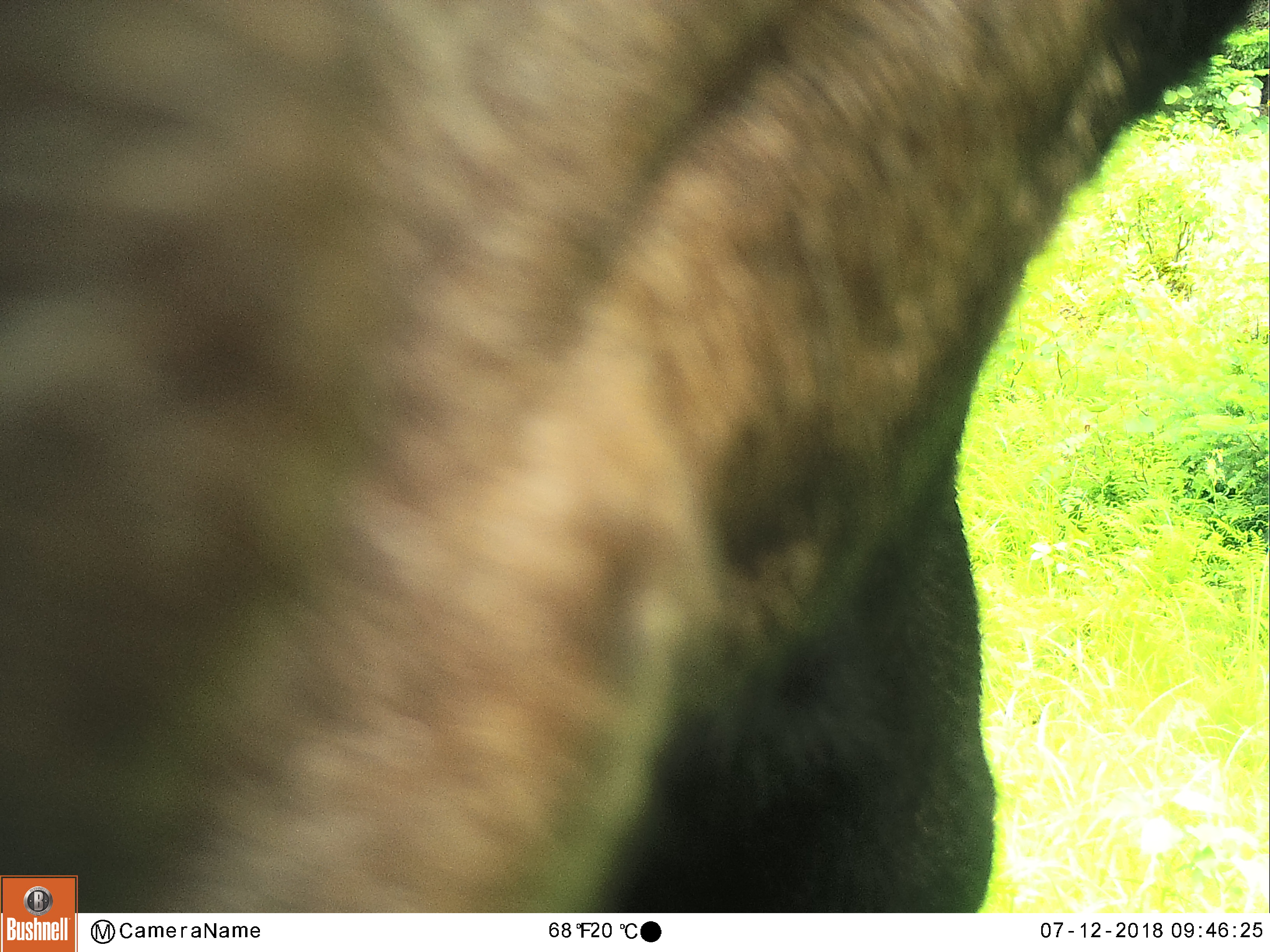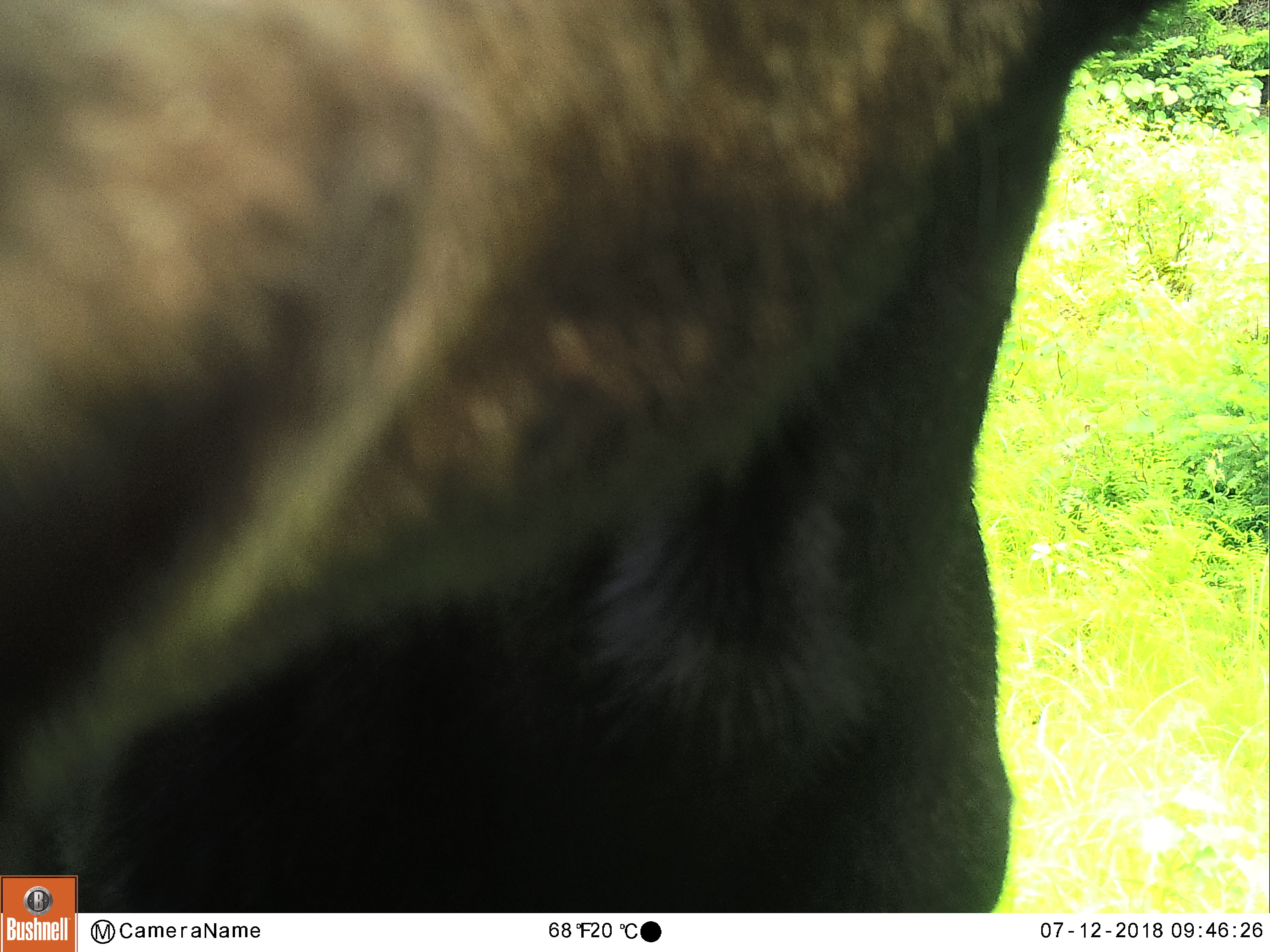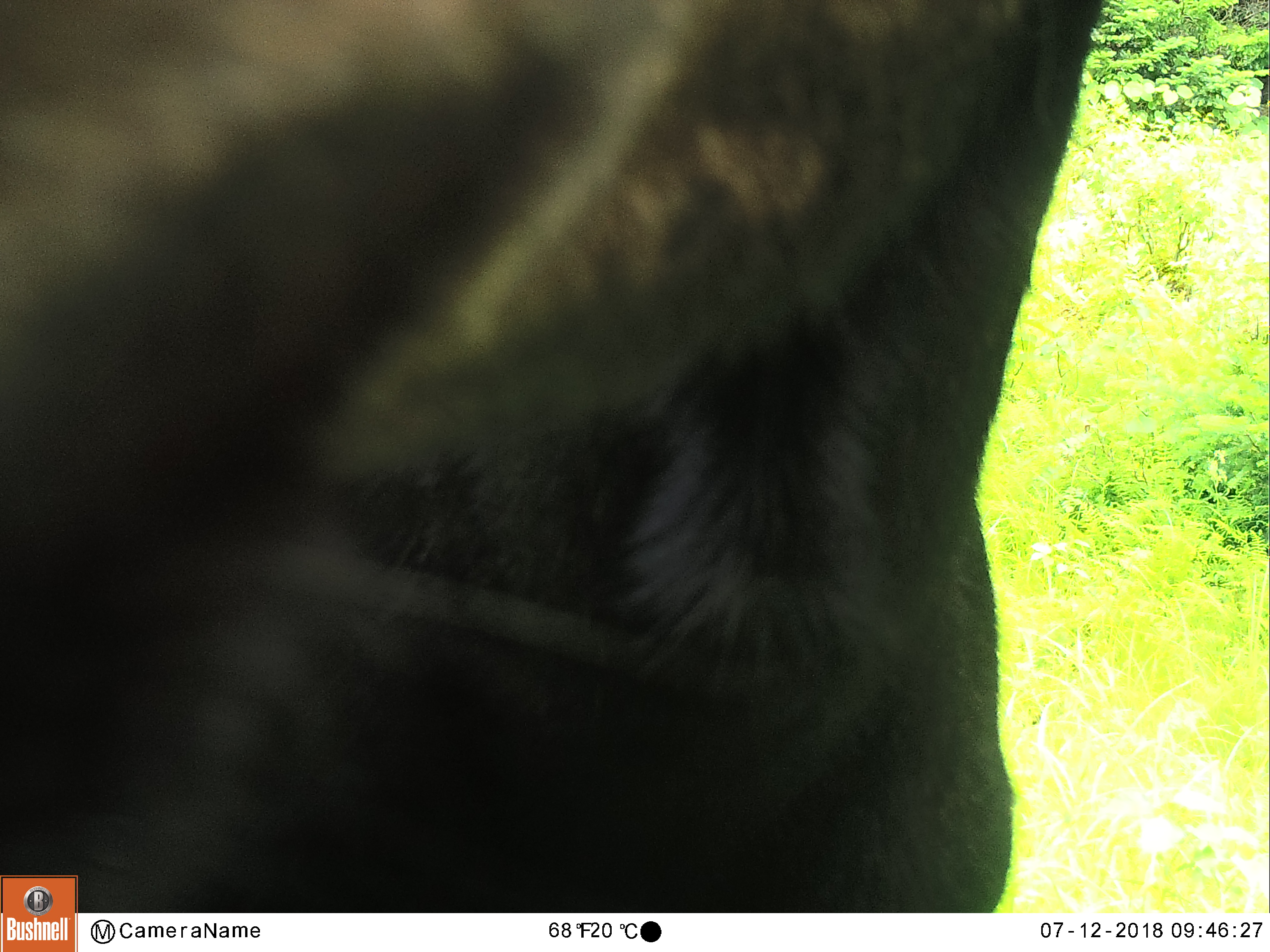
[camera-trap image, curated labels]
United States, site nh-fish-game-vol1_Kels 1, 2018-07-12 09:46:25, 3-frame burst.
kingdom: Animalia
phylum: Chordata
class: Mammalia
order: Artiodactyla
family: Cervidae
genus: Alces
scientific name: Alces alces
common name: moose